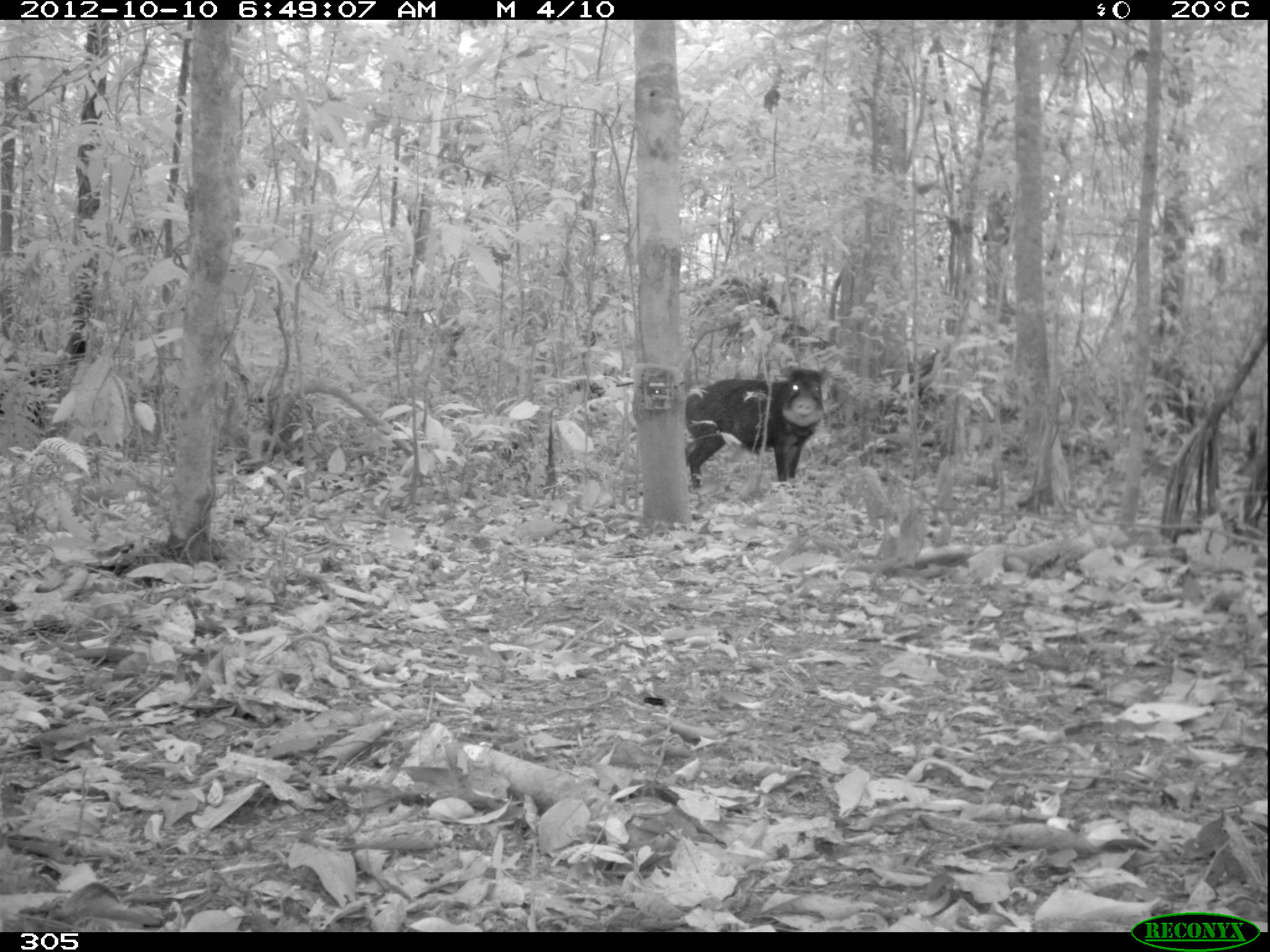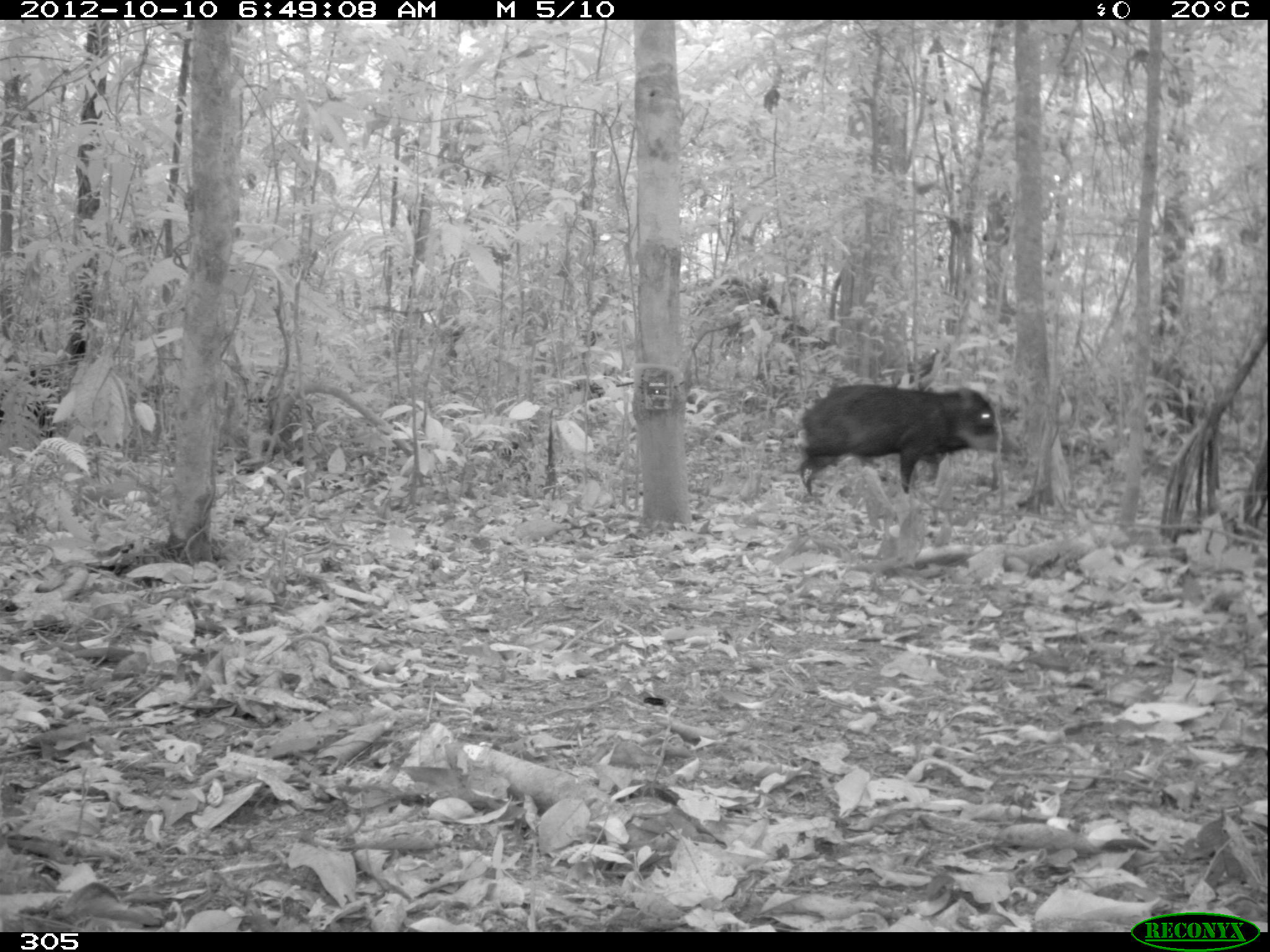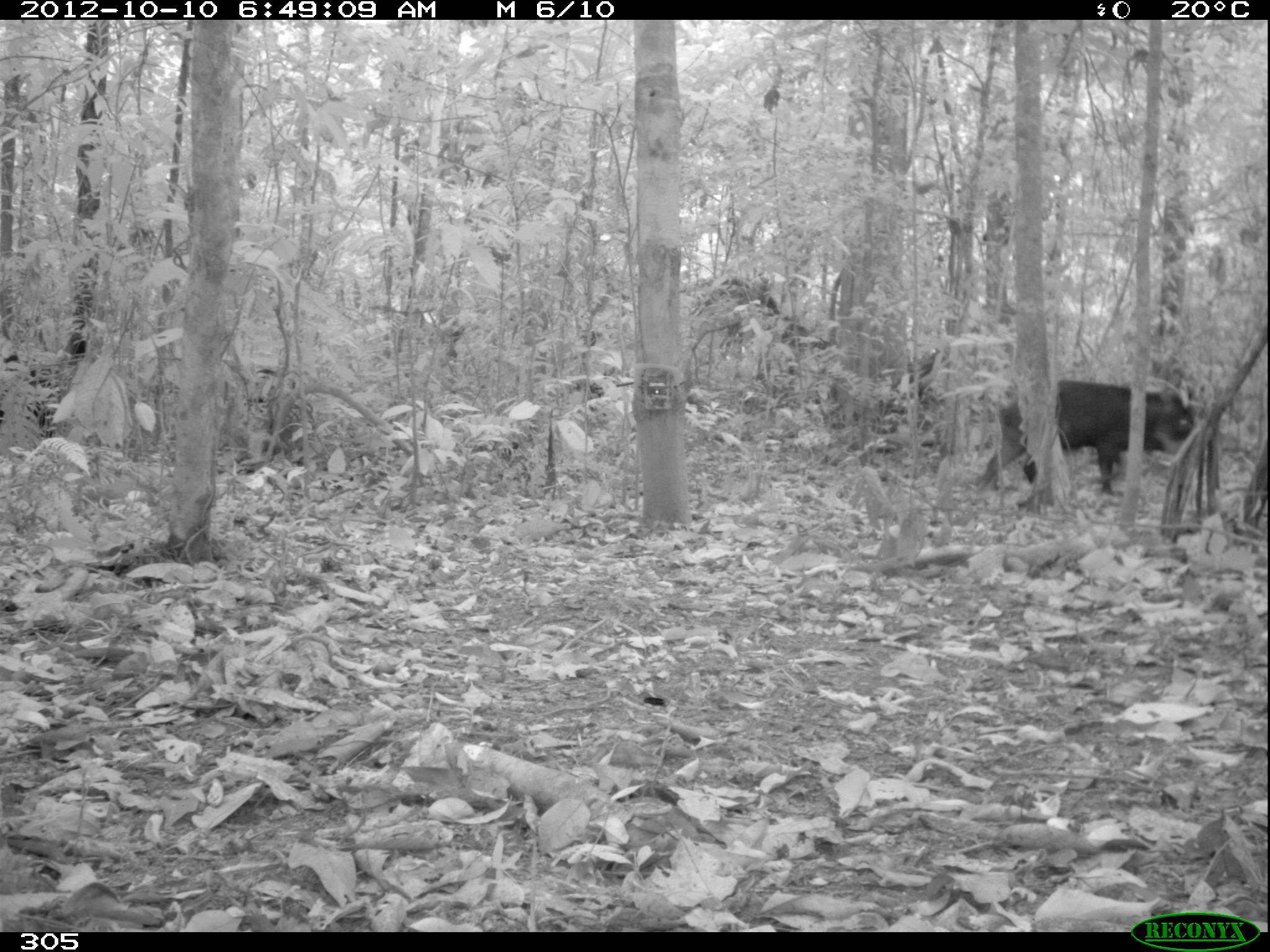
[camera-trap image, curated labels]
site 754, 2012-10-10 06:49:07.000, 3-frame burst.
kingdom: Animalia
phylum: Chordata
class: Mammalia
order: Artiodactyla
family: Tayassuidae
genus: Tayassu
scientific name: Tayassu pecari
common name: white-lipped peccary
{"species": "Tayassu pecari (white-lipped peccary)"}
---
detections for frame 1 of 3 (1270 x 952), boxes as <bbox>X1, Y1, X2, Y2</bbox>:
tayassu pecari: <bbox>682, 367, 830, 489</bbox>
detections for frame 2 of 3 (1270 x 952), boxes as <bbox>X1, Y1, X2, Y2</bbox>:
tayassu pecari: <bbox>796, 384, 1023, 499</bbox>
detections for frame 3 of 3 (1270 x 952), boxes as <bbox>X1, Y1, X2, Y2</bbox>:
tayassu pecari: <bbox>978, 380, 1197, 496</bbox>